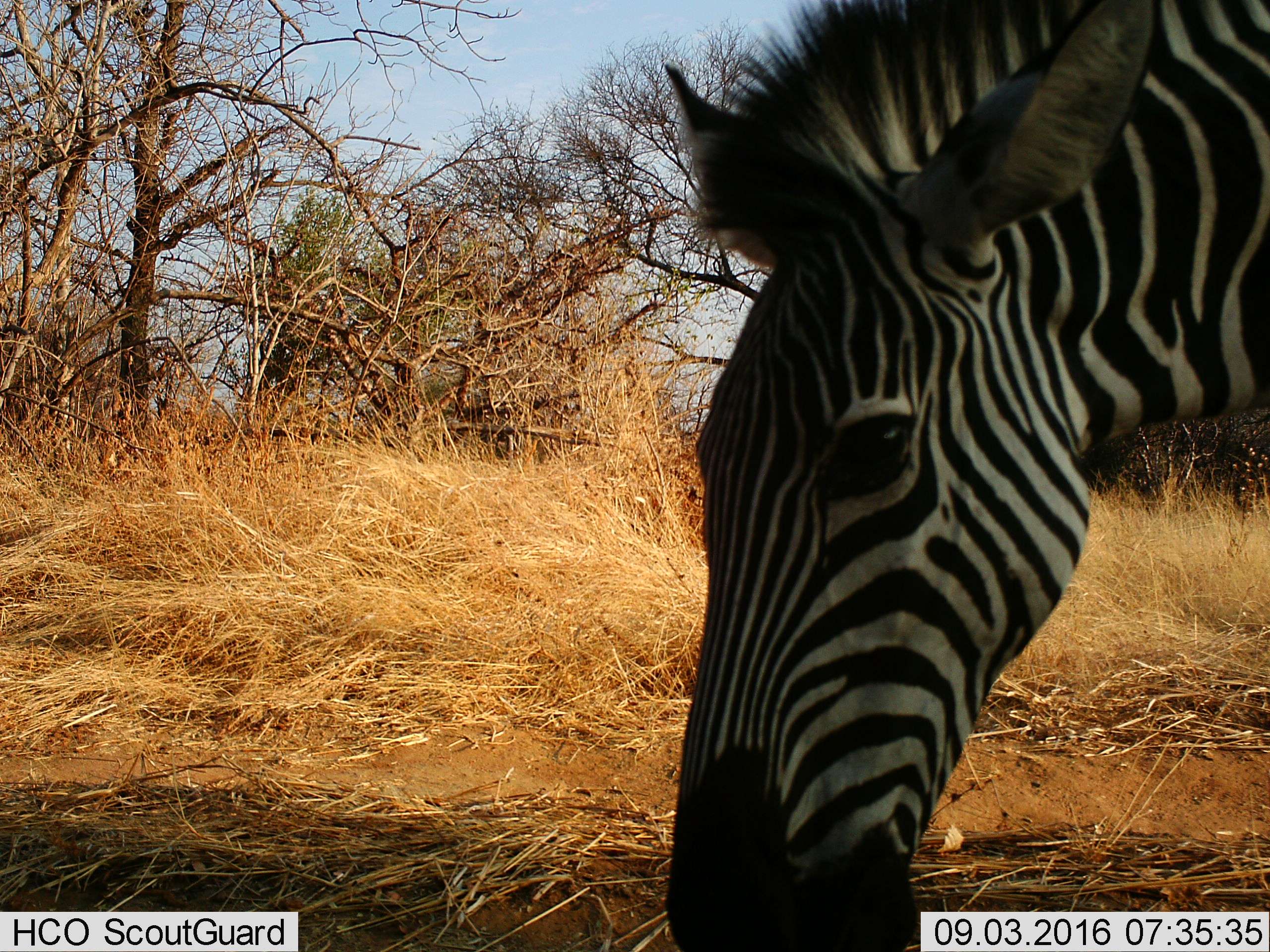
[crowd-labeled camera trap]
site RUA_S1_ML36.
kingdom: Animalia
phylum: Chordata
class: Mammalia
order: Perissodactyla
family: Equidae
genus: Equus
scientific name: Equus quagga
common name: plains zebra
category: zebraplains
Zebraplains (plains zebra) (Equus quagga), count 1. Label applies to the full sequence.